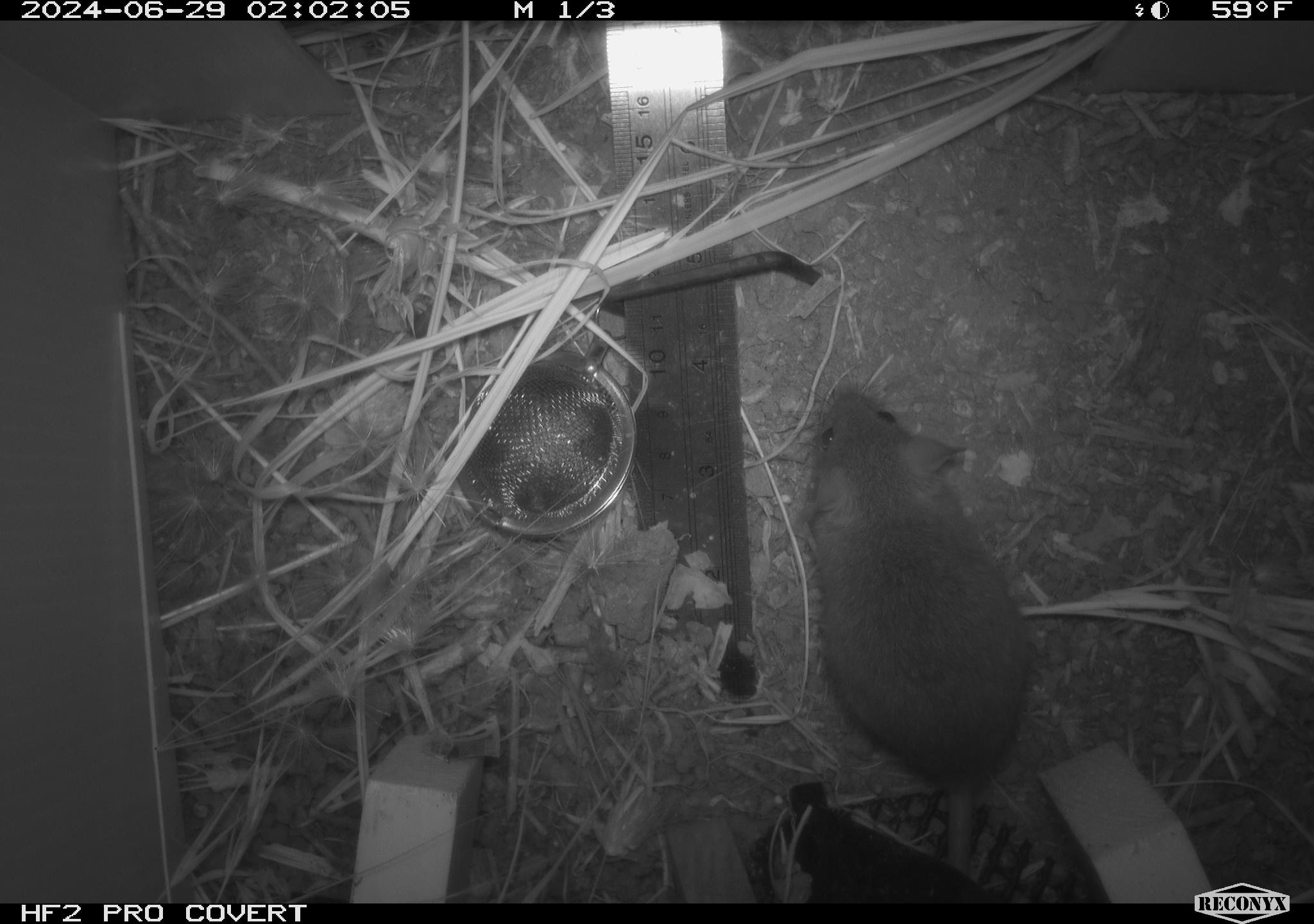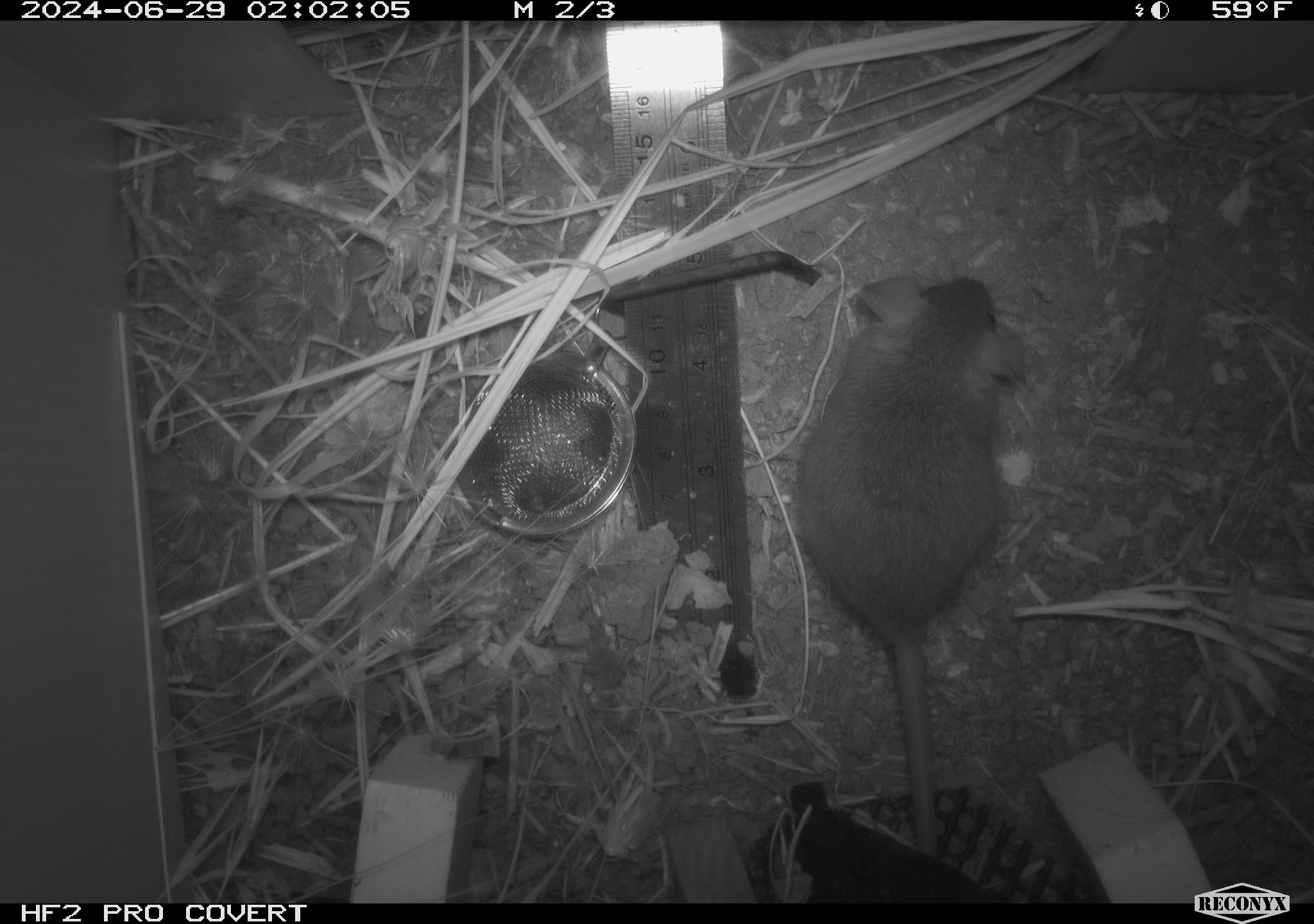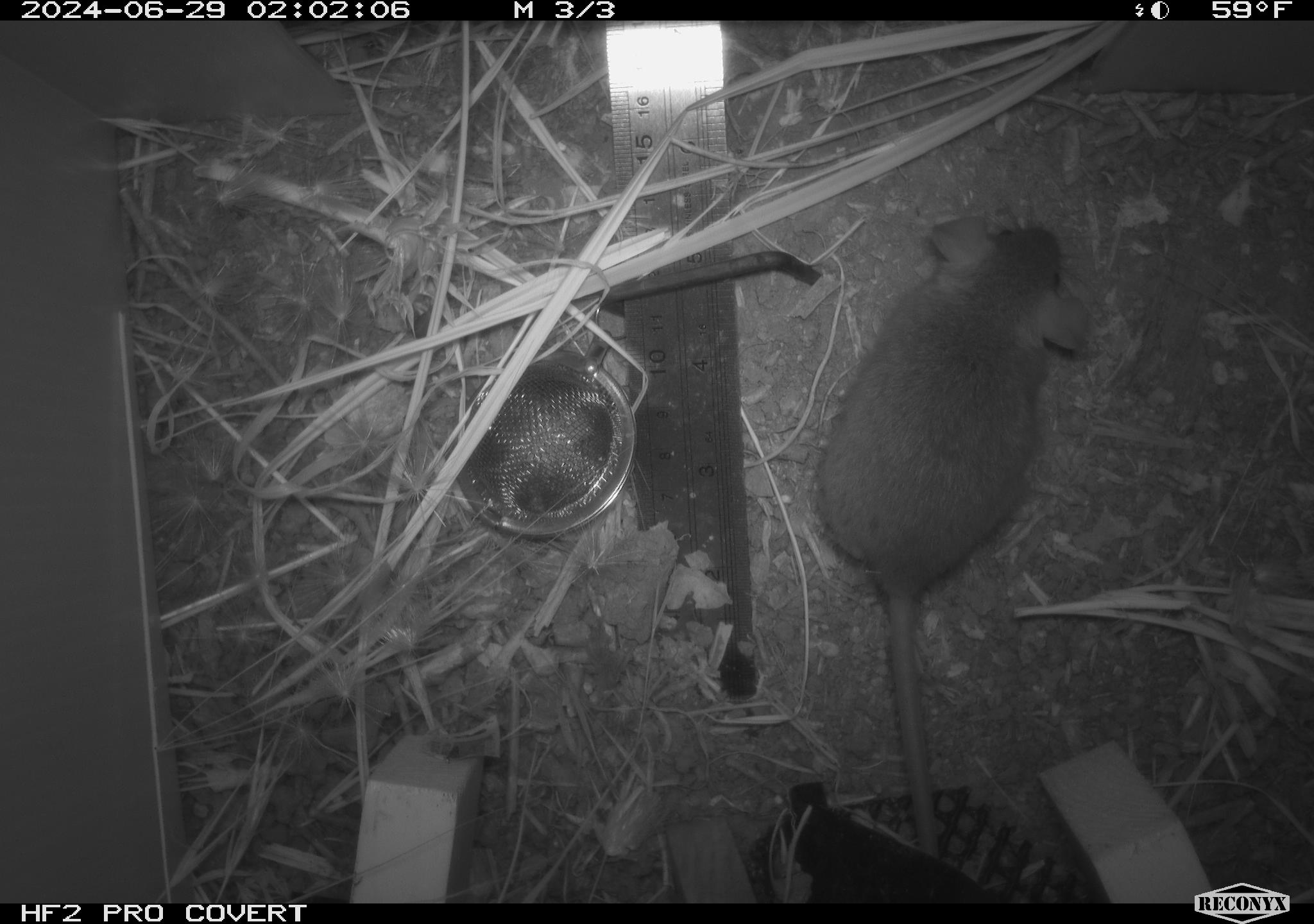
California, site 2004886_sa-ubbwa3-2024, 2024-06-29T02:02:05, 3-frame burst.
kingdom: Animalia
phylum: Chordata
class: Mammalia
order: Rodentia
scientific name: Rodentia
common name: mouse species